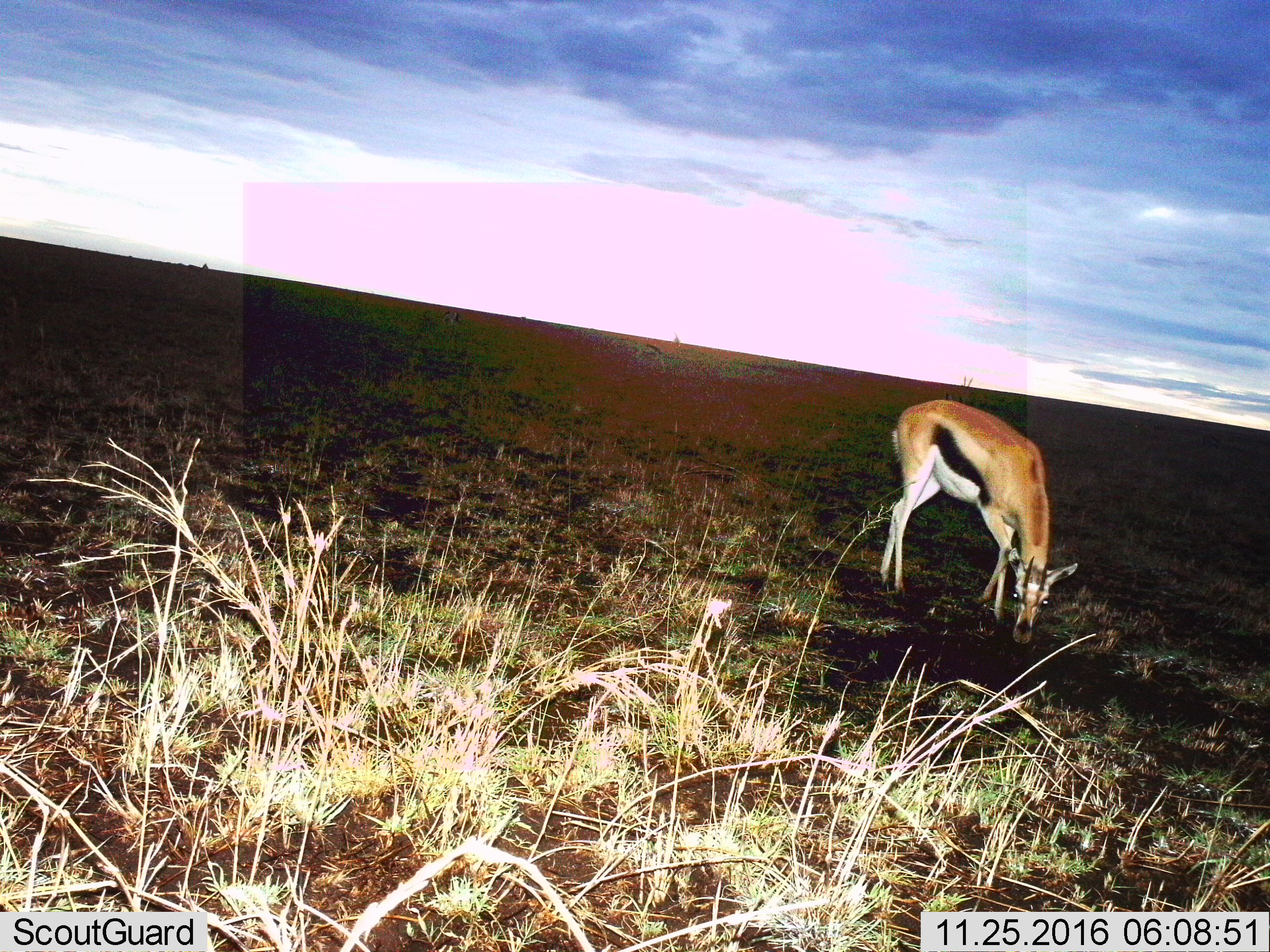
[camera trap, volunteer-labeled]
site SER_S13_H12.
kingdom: Animalia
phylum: Chordata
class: Mammalia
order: Artiodactyla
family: Bovidae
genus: Eudorcas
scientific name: Eudorcas thomsonii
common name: thomson's gazelle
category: gazellethomsons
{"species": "gazellethomsons (thomson's gazelle) (Eudorcas thomsonii)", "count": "1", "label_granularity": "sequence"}